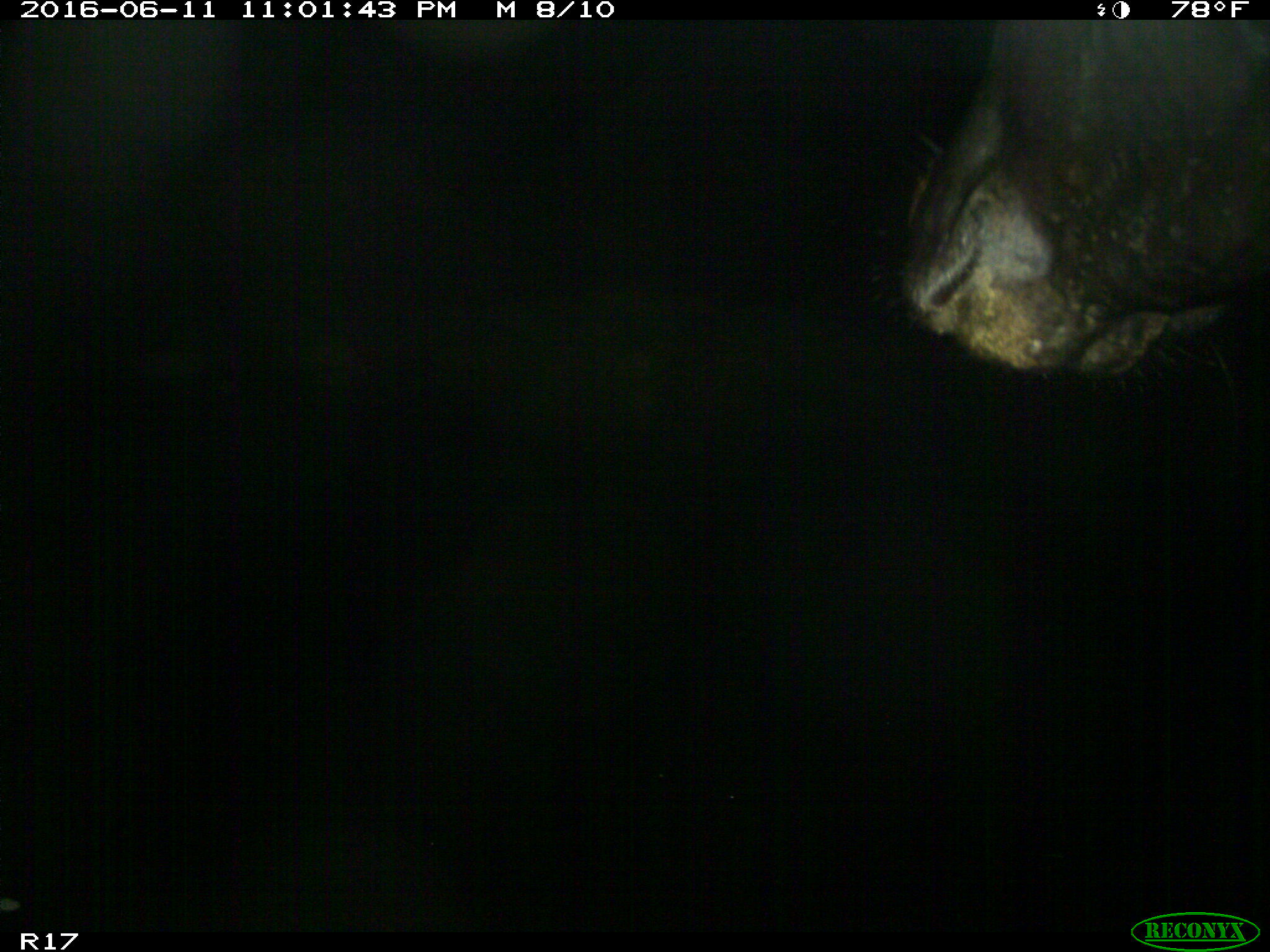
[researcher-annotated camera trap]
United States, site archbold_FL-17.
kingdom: Animalia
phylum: Chordata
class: Mammalia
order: Artiodactyla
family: Bovidae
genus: Bos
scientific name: Bos taurus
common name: domestic cow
Bos taurus (domestic cow).